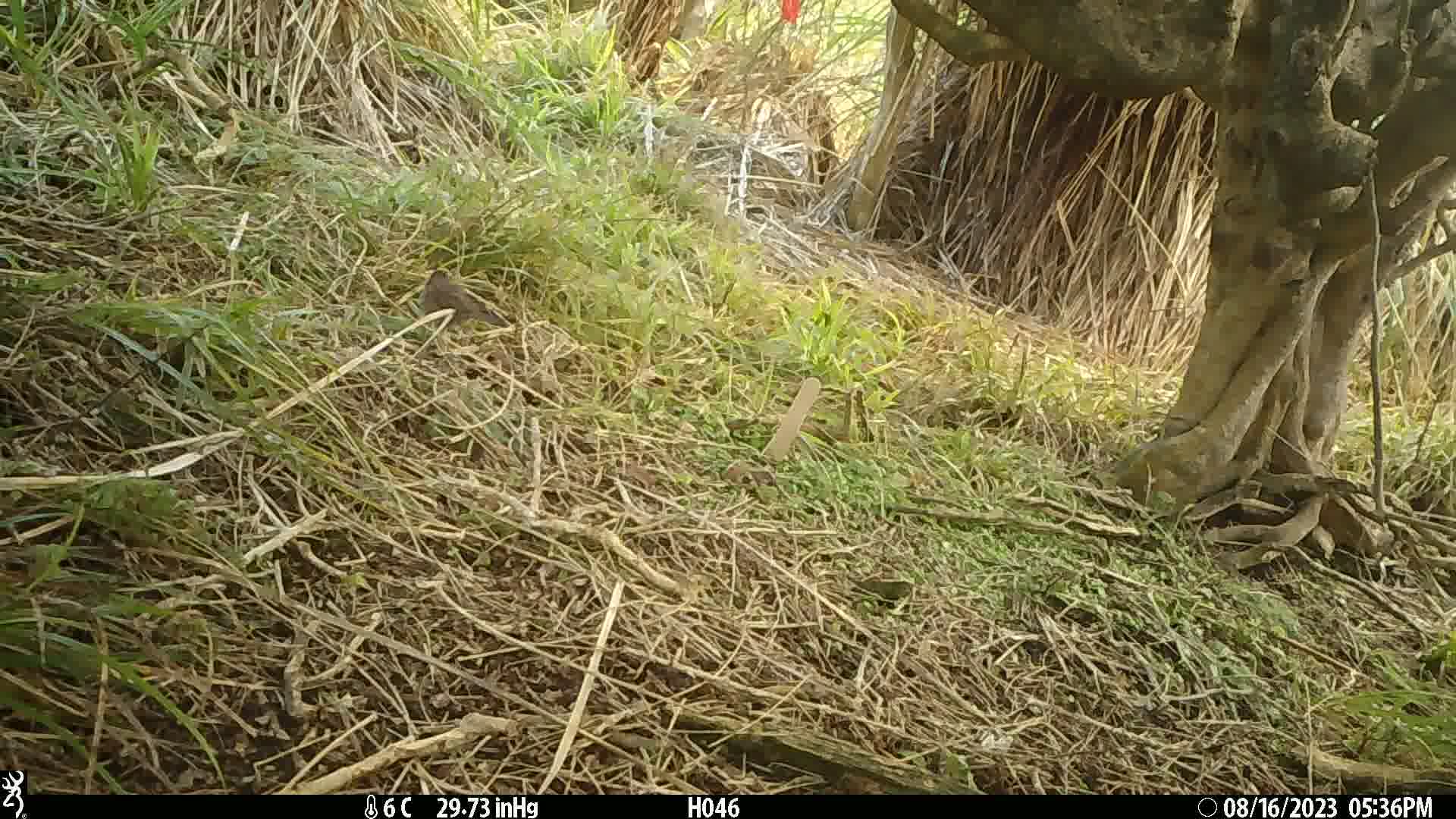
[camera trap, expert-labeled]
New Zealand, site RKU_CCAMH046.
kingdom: Animalia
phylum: Chordata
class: Aves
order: Passeriformes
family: Prunellidae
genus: Prunella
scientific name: Prunella modularis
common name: dunnock